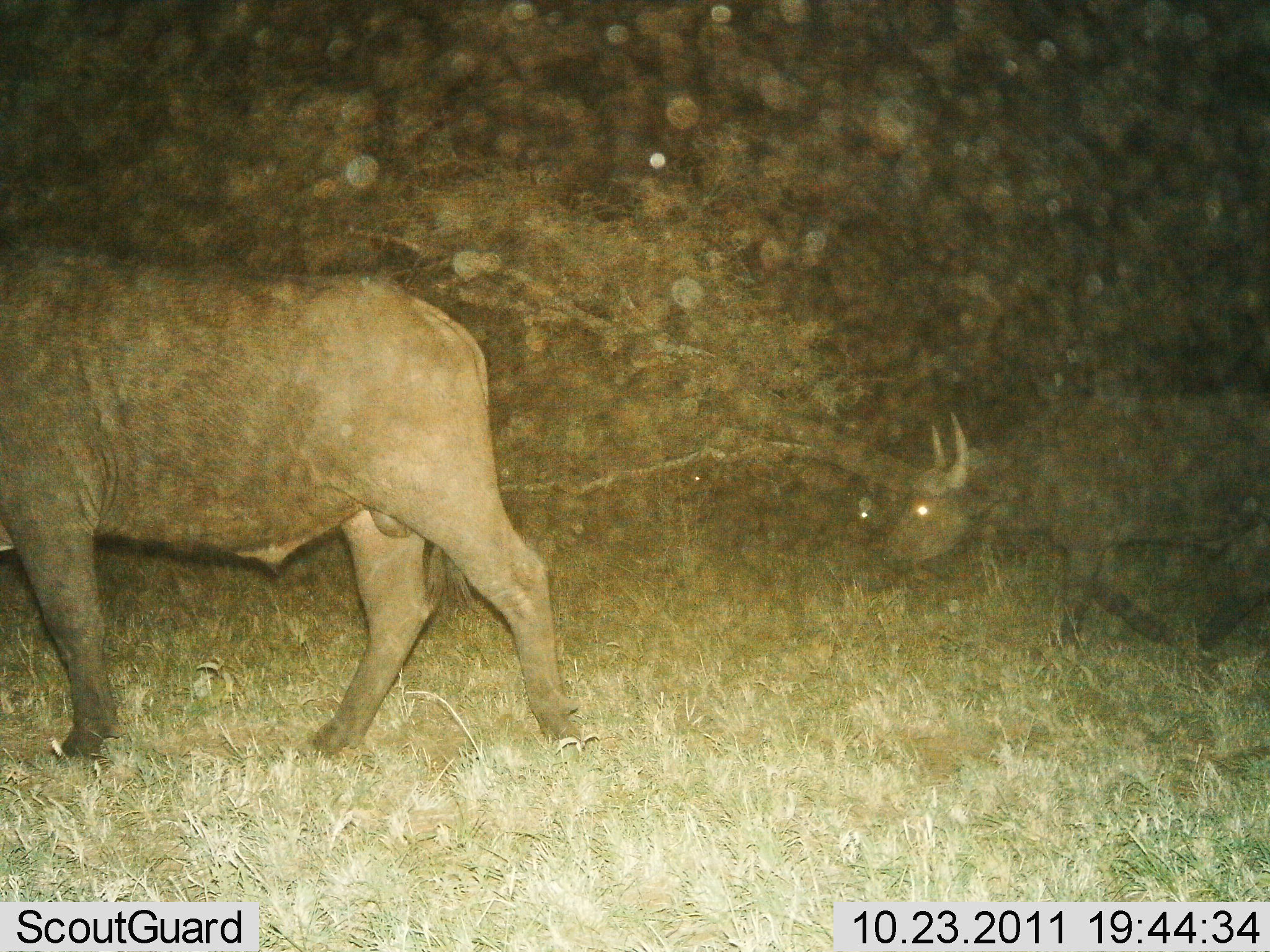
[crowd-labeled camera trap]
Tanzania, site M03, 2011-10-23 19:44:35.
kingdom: Animalia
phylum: Chordata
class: Mammalia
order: Artiodactyla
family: Bovidae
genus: Syncerus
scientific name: Syncerus caffer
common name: cape buffalo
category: buffalo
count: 2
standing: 9%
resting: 0%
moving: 100%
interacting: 0%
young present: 0%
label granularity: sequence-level